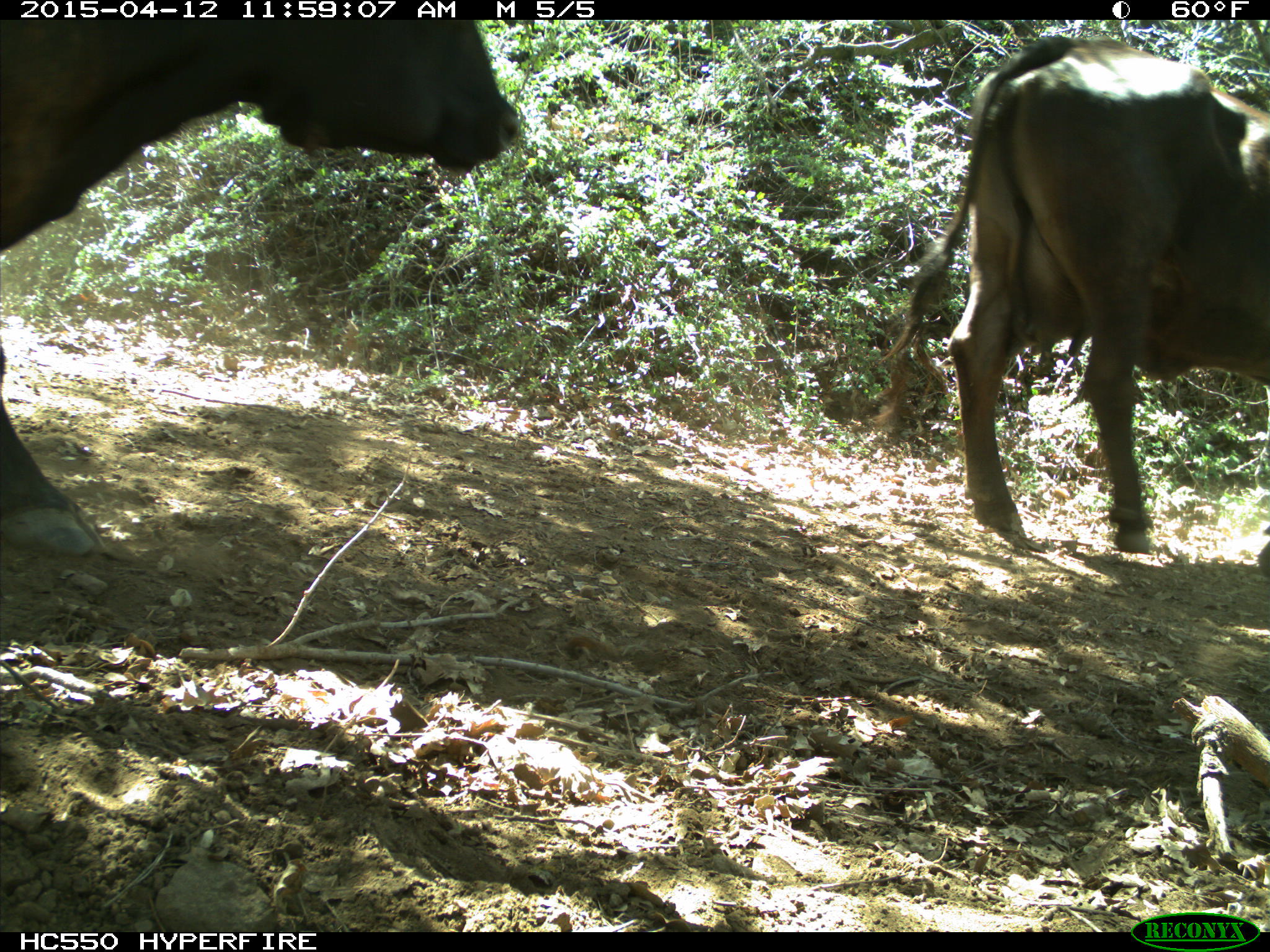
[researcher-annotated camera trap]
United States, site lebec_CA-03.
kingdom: Animalia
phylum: Chordata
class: Mammalia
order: Artiodactyla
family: Bovidae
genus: Bos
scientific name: Bos taurus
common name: domestic cow